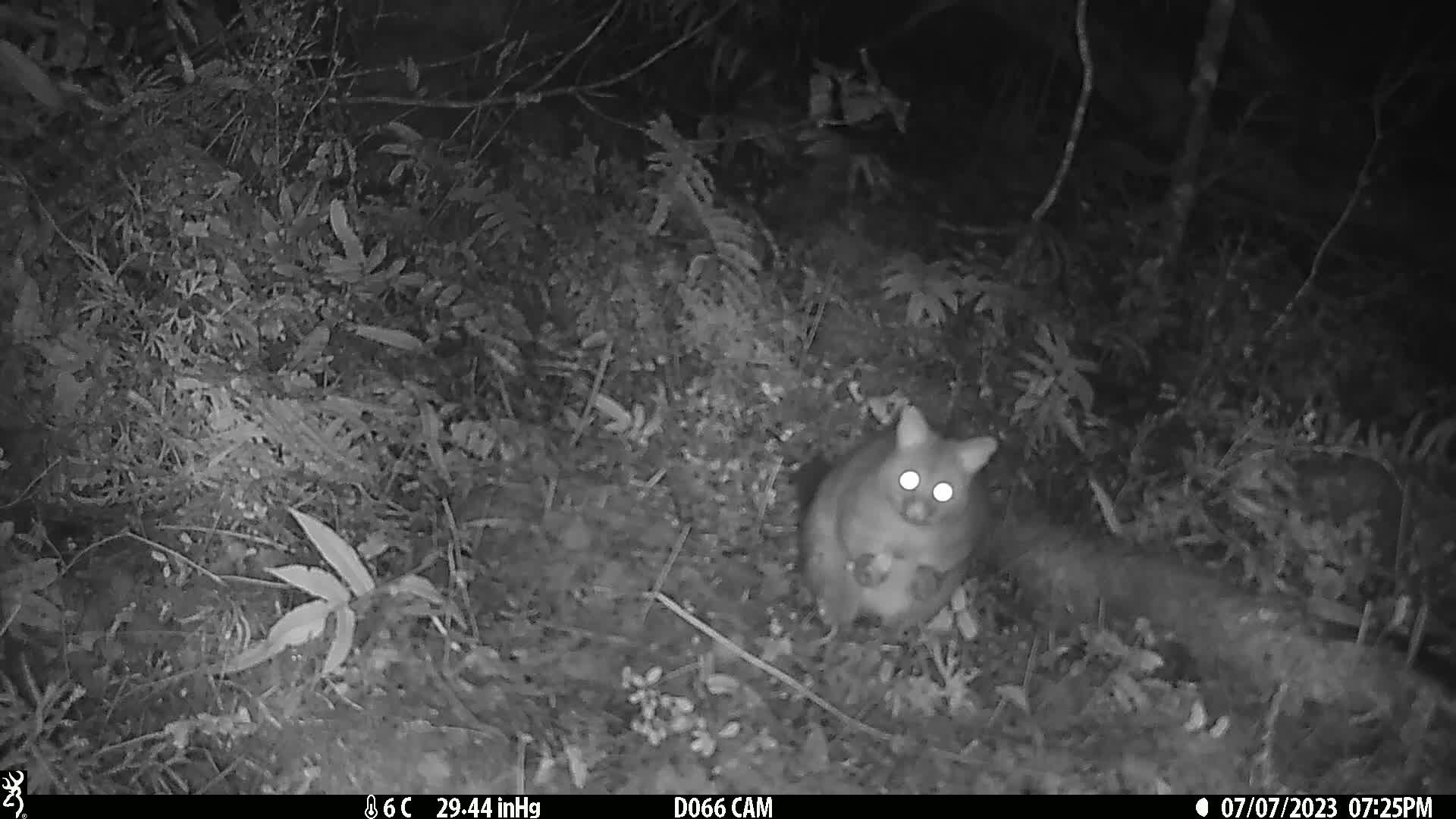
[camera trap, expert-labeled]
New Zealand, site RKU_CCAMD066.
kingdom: Animalia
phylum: Chordata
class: Mammalia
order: Diprotodontia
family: Phalangeridae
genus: Trichosurus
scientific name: Trichosurus vulpecula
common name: common brushtail possum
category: possum